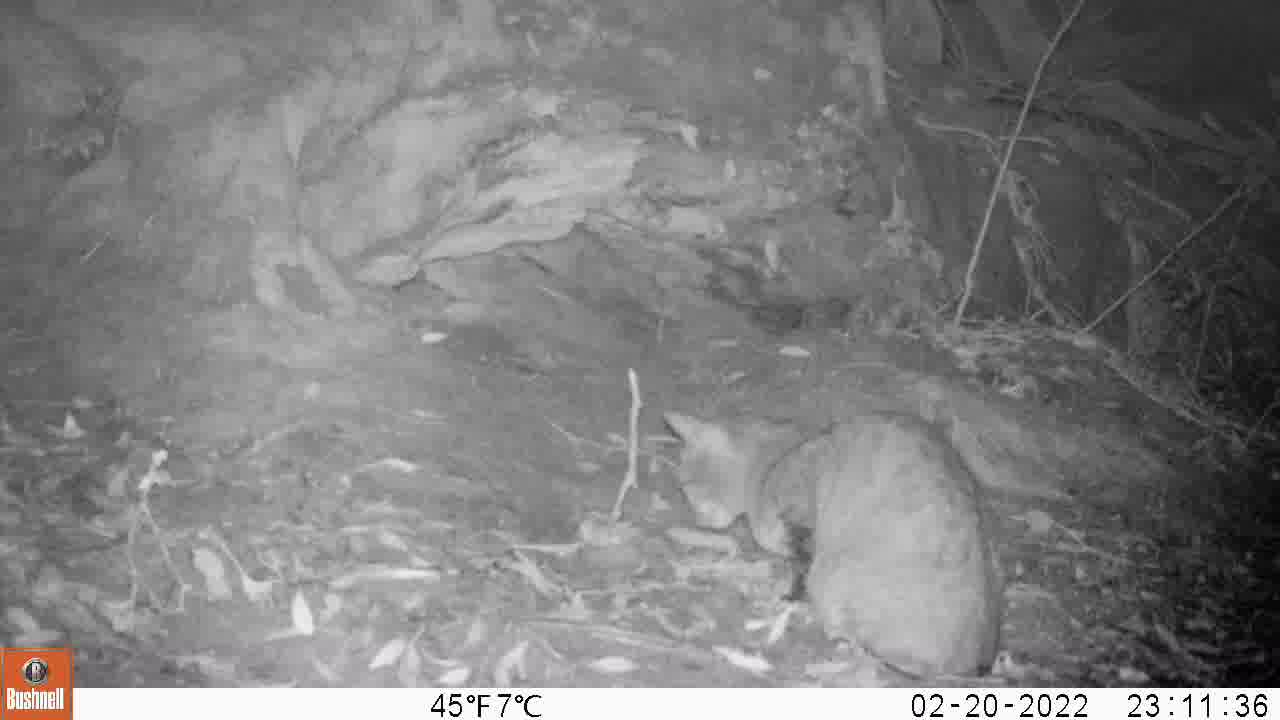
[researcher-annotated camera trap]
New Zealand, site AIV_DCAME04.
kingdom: Animalia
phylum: Chordata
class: Mammalia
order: Carnivora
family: Felidae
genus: Felis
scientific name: Felis catus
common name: domestic cat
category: cat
Cat (domestic cat) (Felis catus).